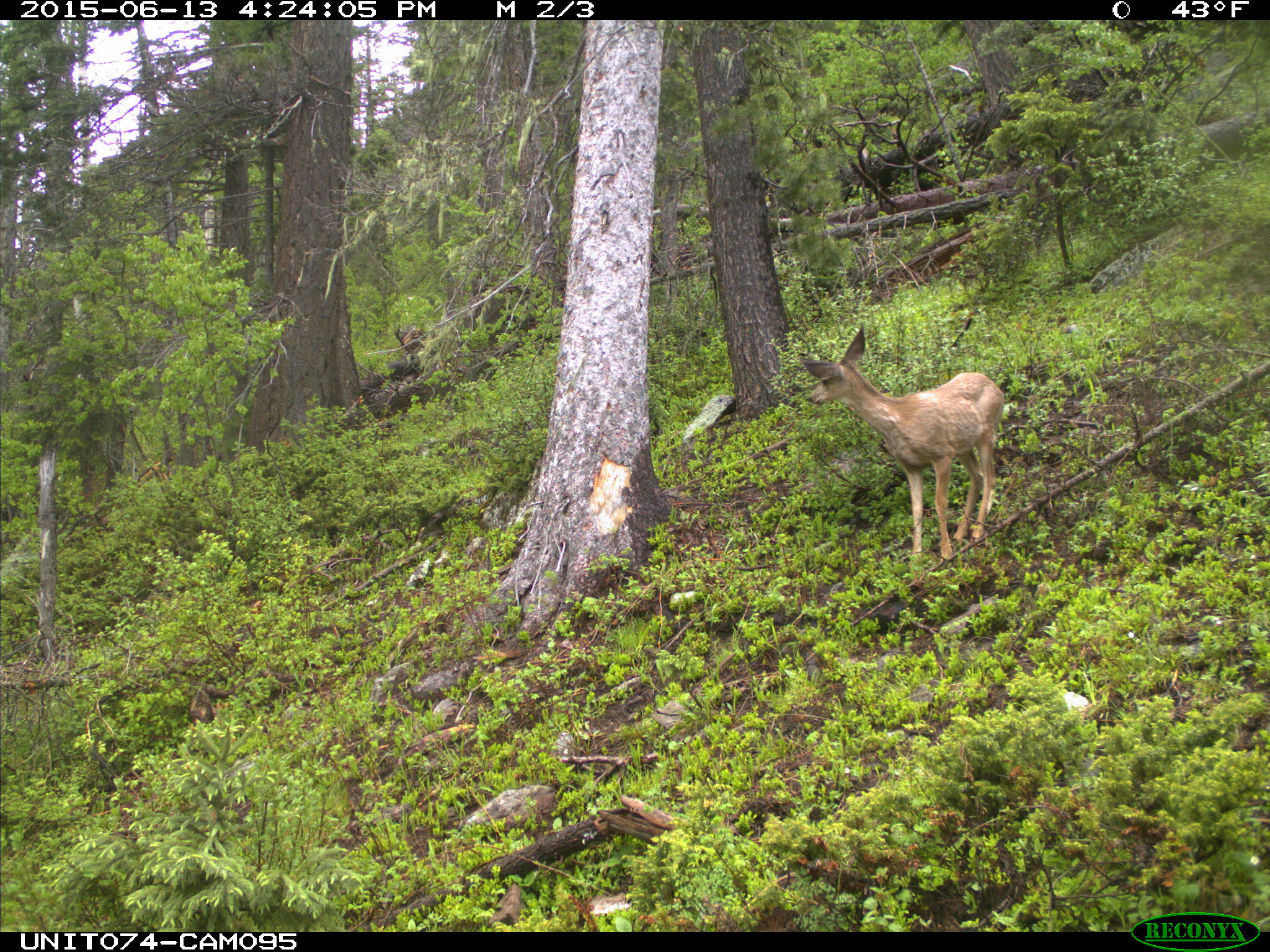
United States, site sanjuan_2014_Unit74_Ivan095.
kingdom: Animalia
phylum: Chordata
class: Mammalia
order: Artiodactyla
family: Cervidae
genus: Odocoileus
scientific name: Odocoileus hemionus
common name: mule deer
Odocoileus hemionus (mule deer).